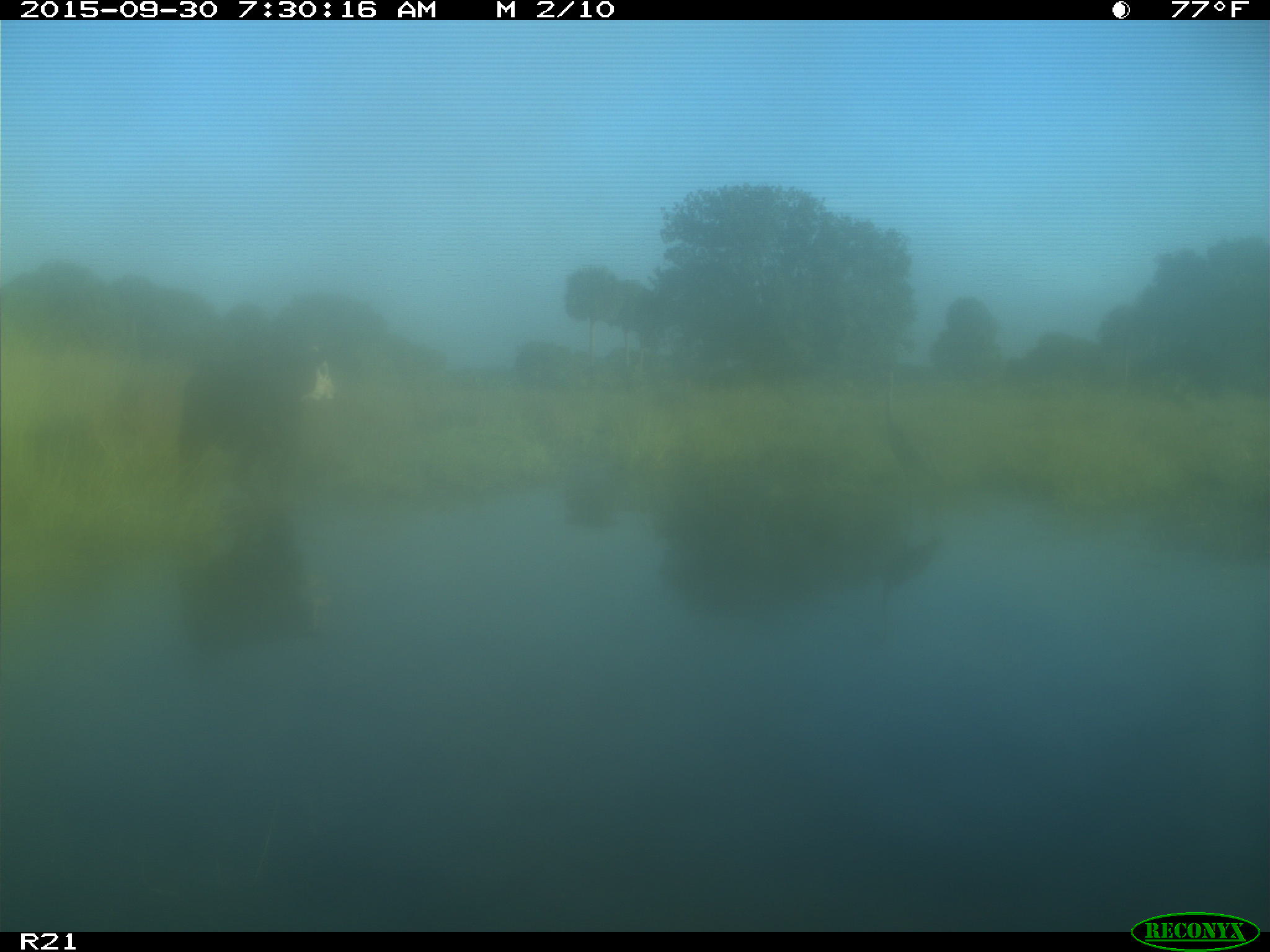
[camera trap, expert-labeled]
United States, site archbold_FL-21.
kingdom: Animalia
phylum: Chordata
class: Mammalia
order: Artiodactyla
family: Bovidae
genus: Bos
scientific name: Bos taurus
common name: domestic cow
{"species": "Bos taurus (domestic cow)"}